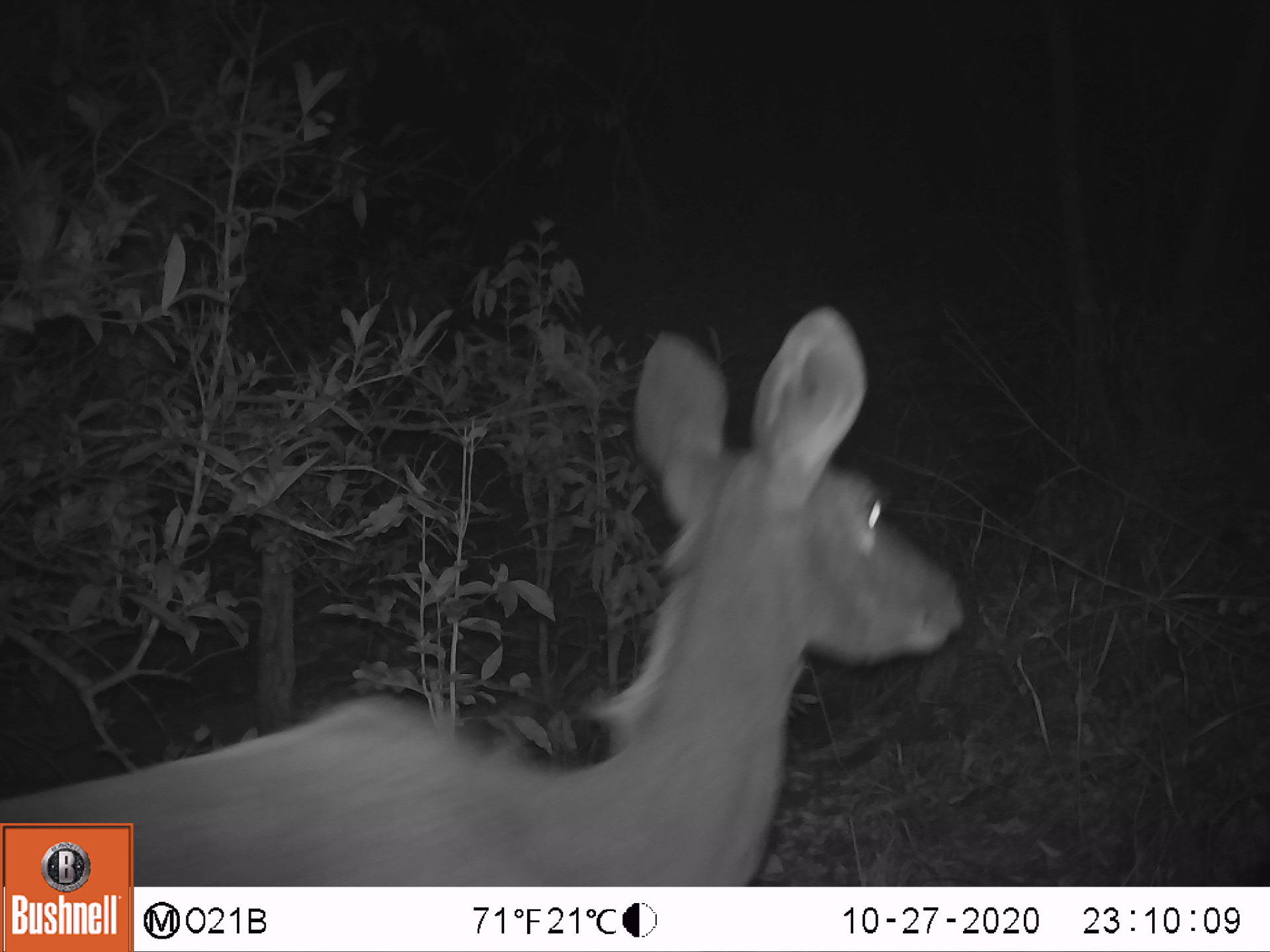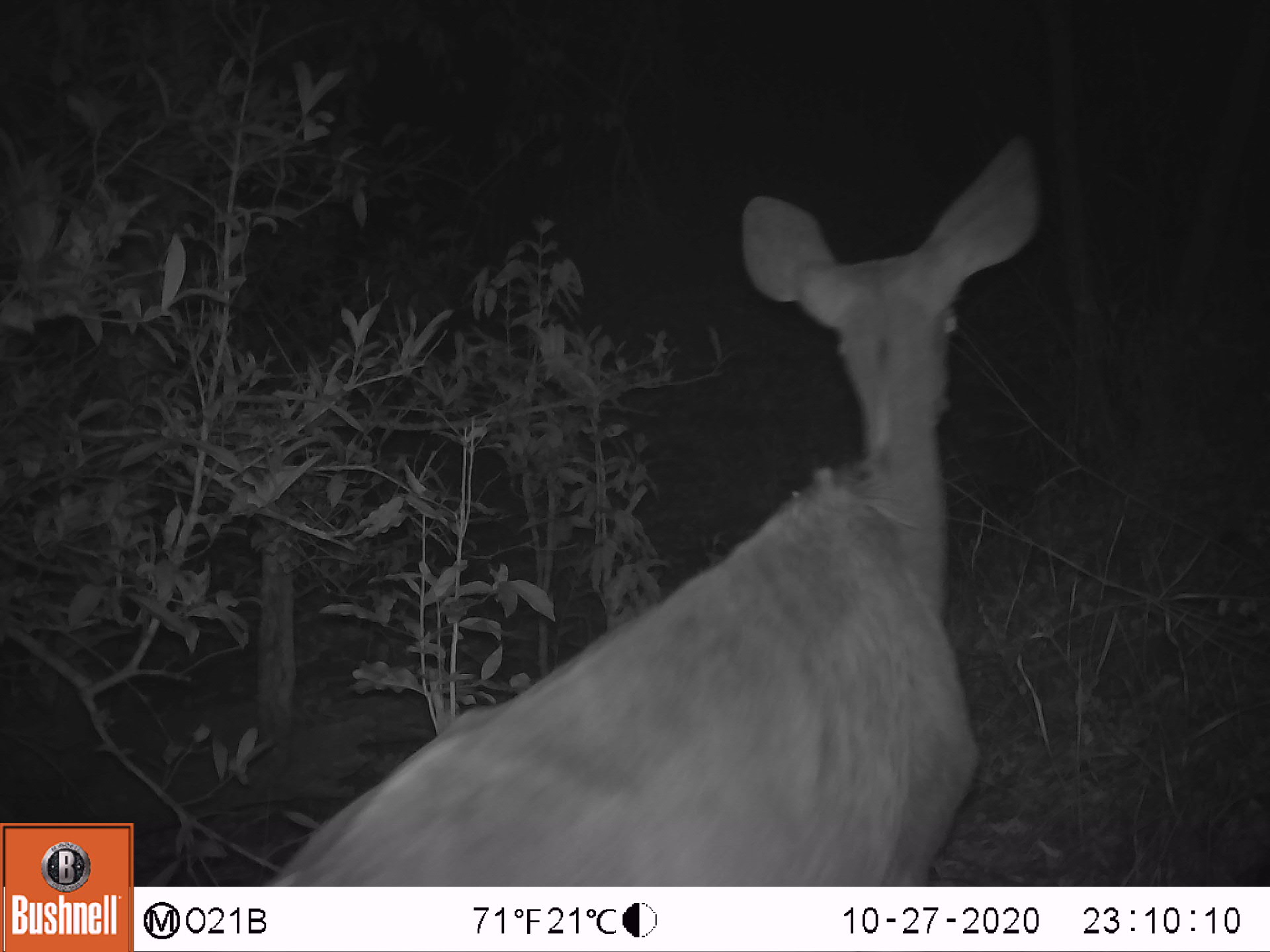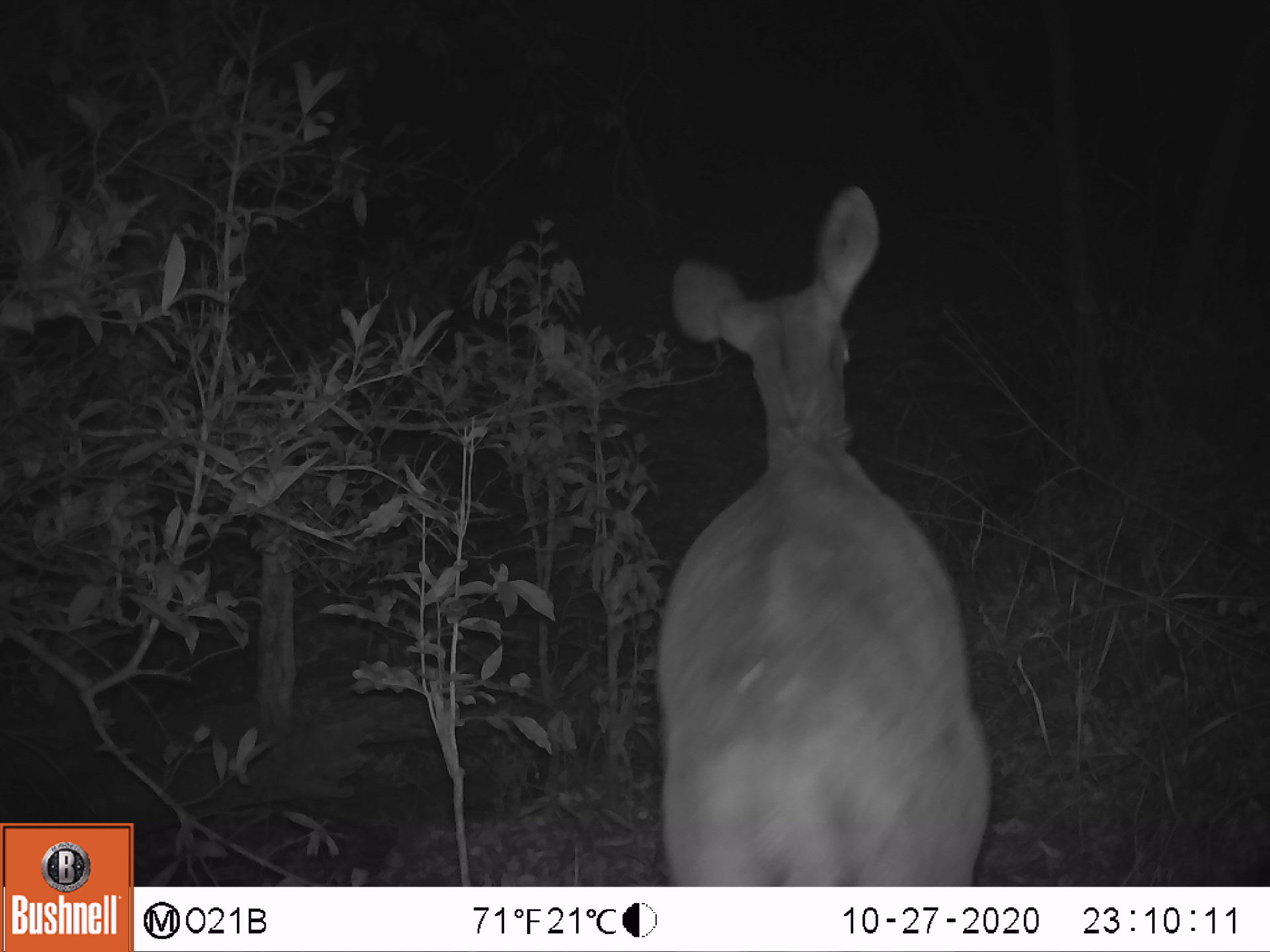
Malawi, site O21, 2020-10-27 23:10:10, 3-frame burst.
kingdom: Animalia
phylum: Chordata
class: Mammalia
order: Artiodactyla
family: Bovidae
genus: Tragelaphus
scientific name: Tragelaphus strepsiceros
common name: greater kudu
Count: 1.